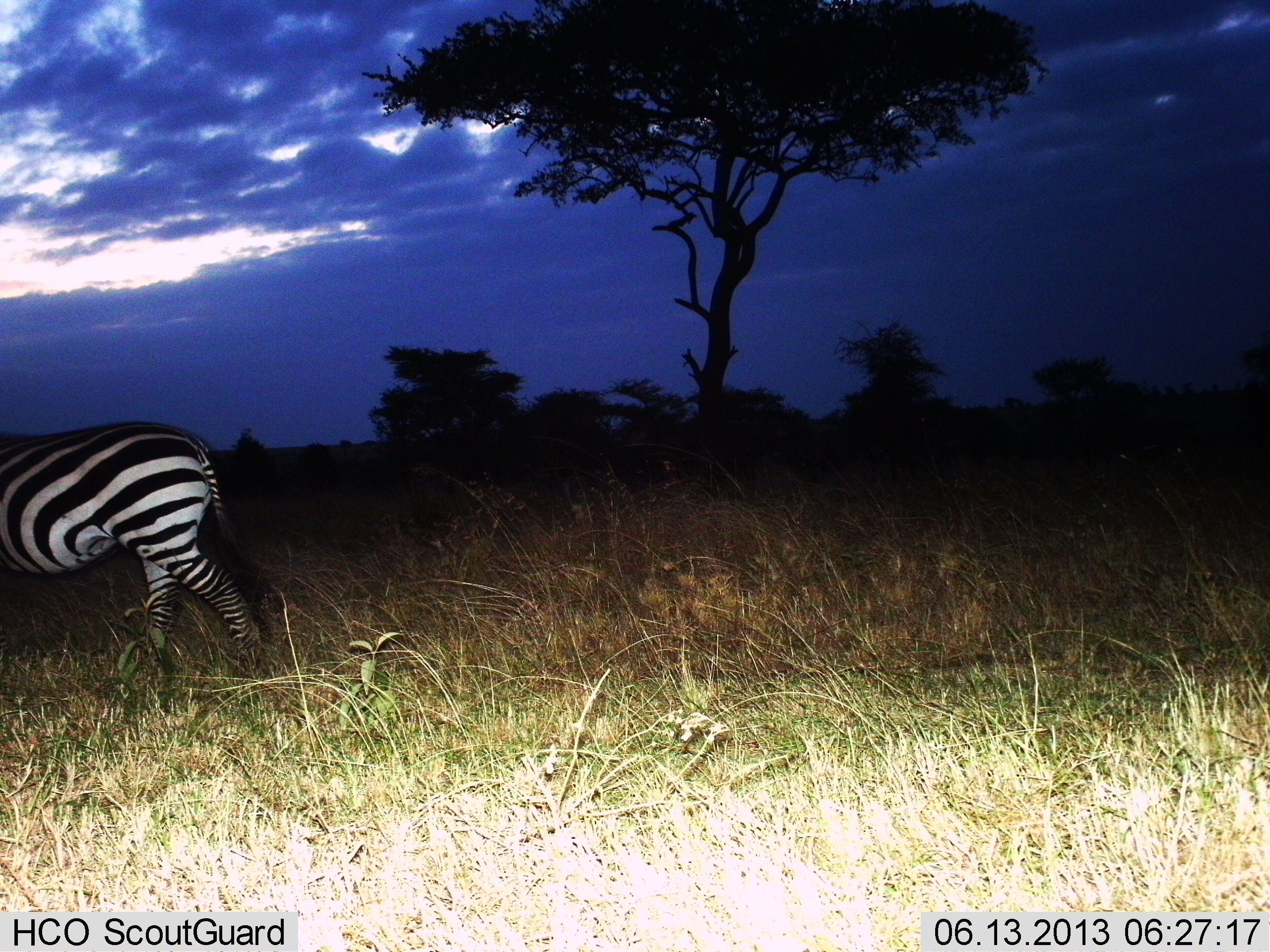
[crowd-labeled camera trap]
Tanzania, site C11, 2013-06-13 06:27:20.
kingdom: Animalia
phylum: Chordata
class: Mammalia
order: Perissodactyla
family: Equidae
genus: Equus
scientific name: Equus quagga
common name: plains zebra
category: zebra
Zebra (plains zebra) (Equus quagga), count 1. Behavior (volunteer vote fractions): standing 20%, resting 0%, moving 80%, interacting 0%. Young present (vote fraction): 0%. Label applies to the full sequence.